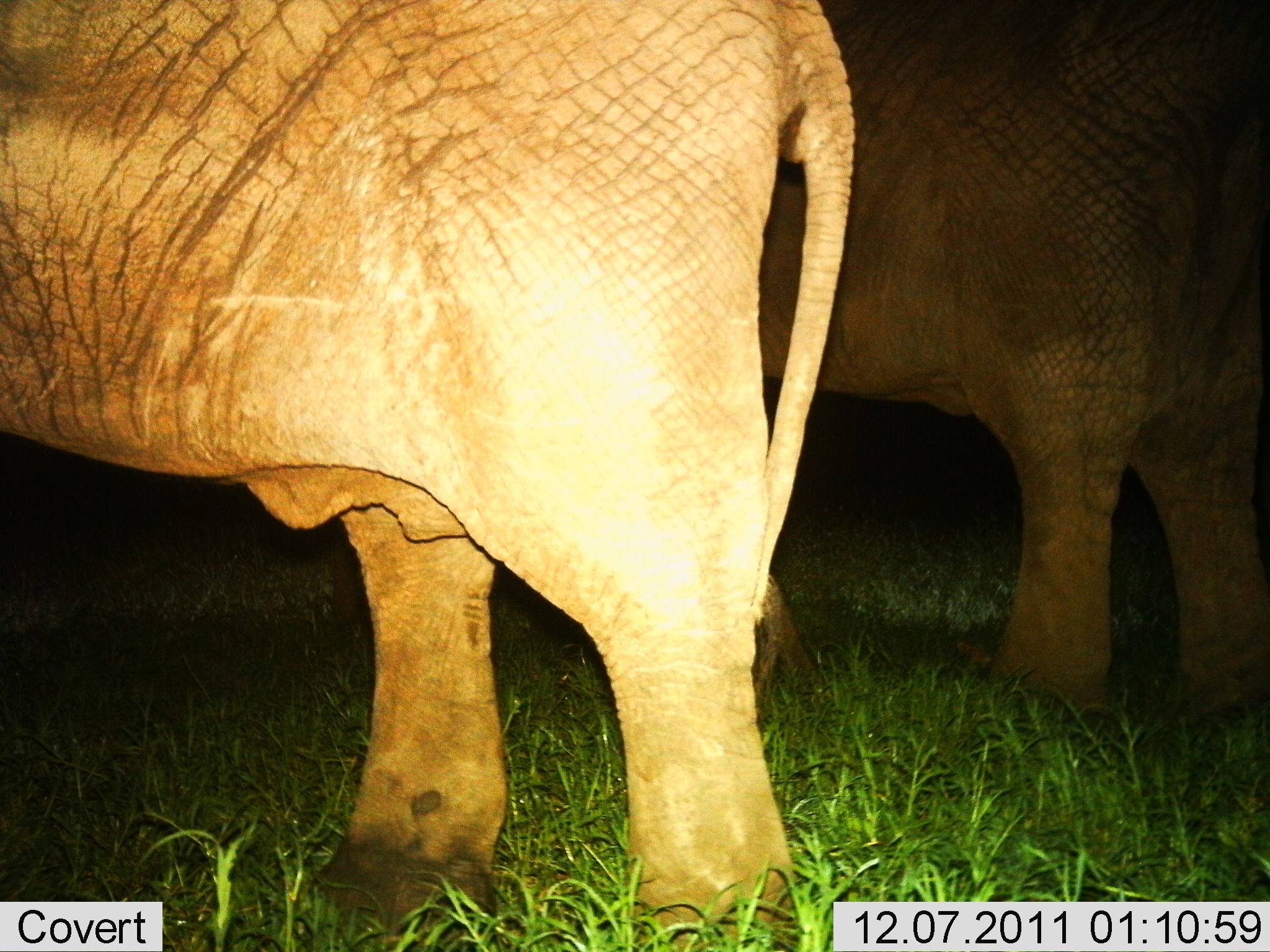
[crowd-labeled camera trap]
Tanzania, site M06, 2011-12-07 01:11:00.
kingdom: Animalia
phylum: Chordata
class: Mammalia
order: Proboscidea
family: Elephantidae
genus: Loxodonta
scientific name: Loxodonta africana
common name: african bush elephant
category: elephant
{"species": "elephant (african bush elephant) (Loxodonta africana)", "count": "2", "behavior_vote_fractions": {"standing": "73%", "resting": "0%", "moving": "27%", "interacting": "0%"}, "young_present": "0%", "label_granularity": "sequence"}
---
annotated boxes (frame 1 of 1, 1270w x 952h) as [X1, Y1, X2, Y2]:
animal: [2, 2, 860, 941]; [548, 0, 1269, 749]